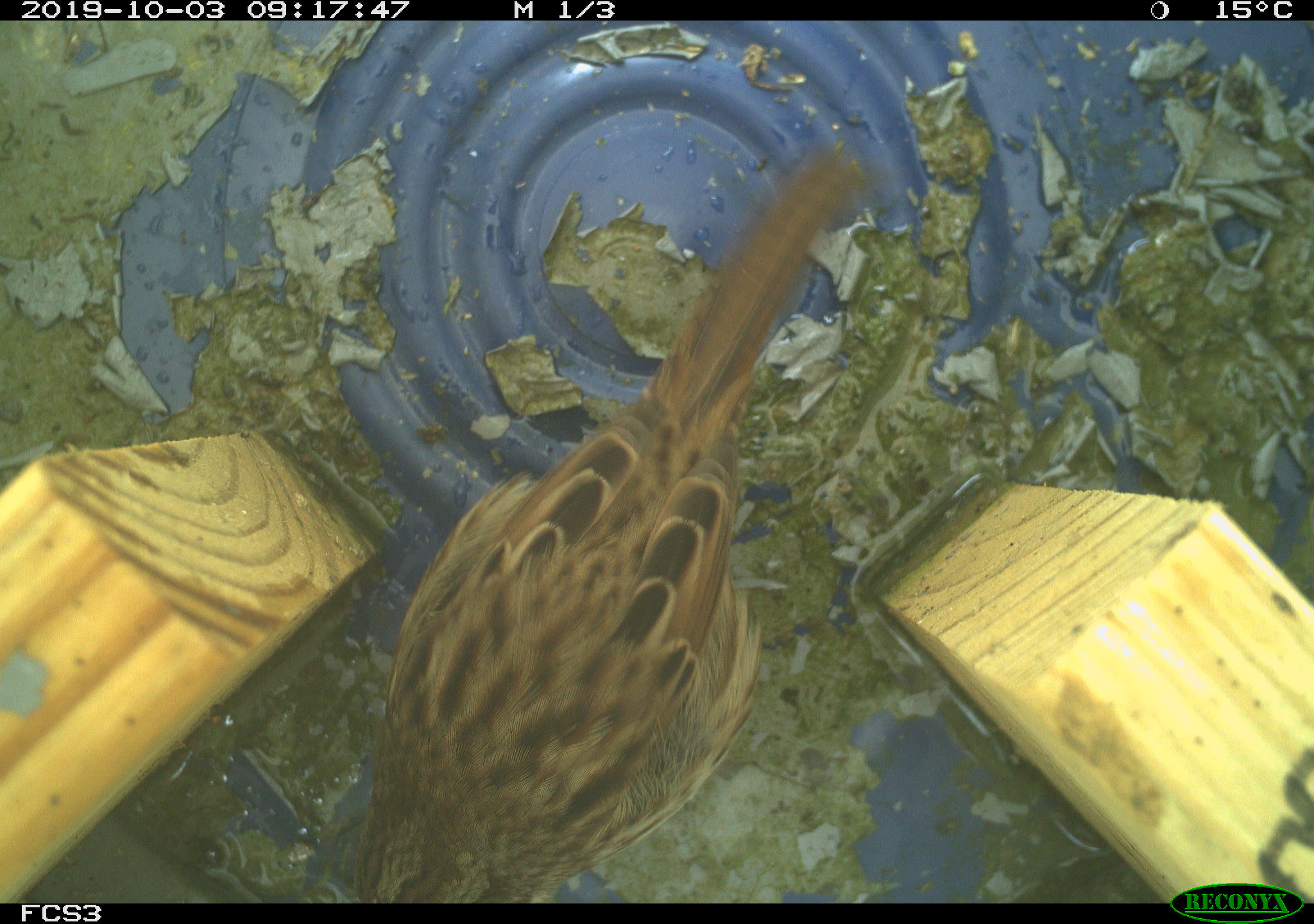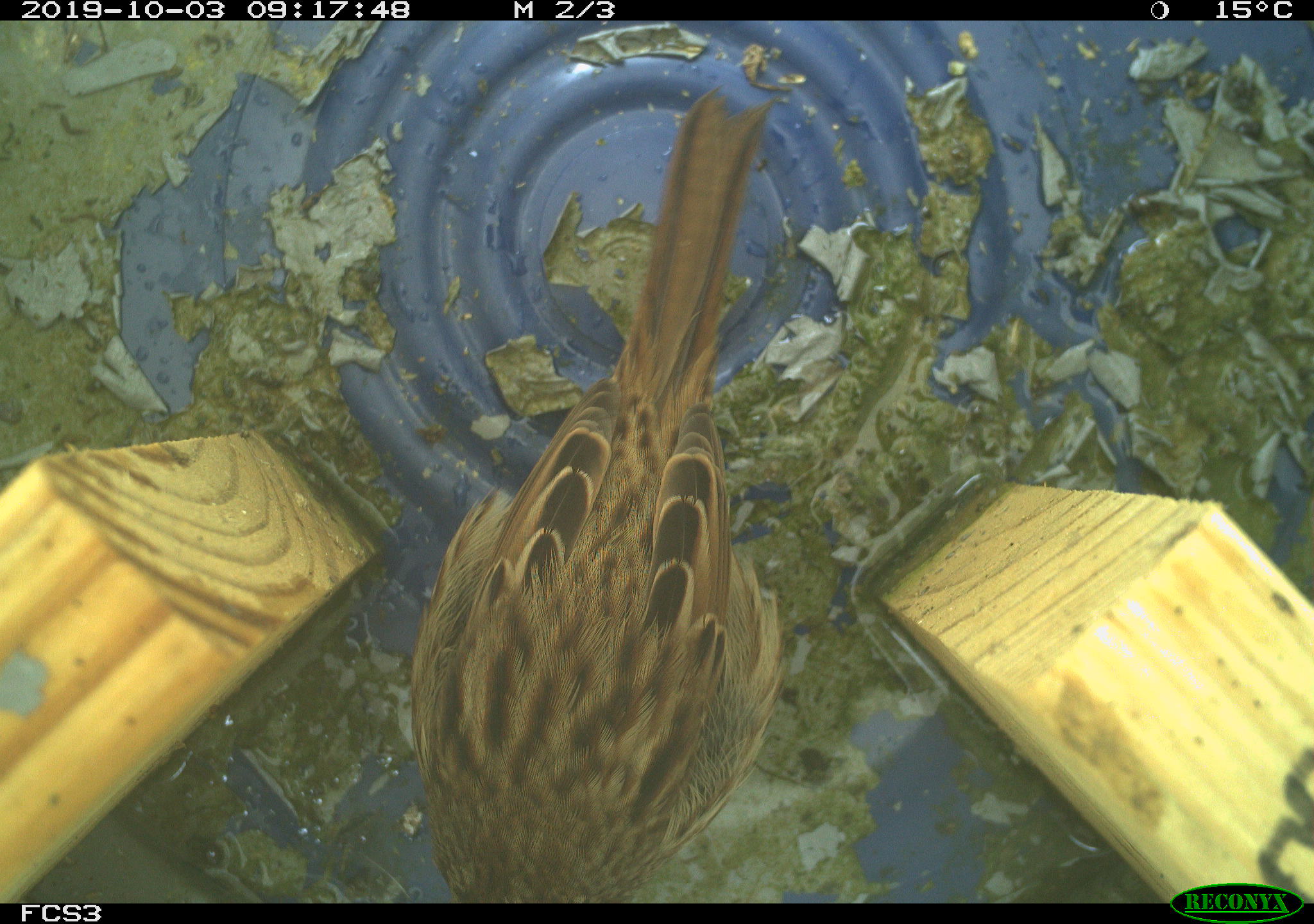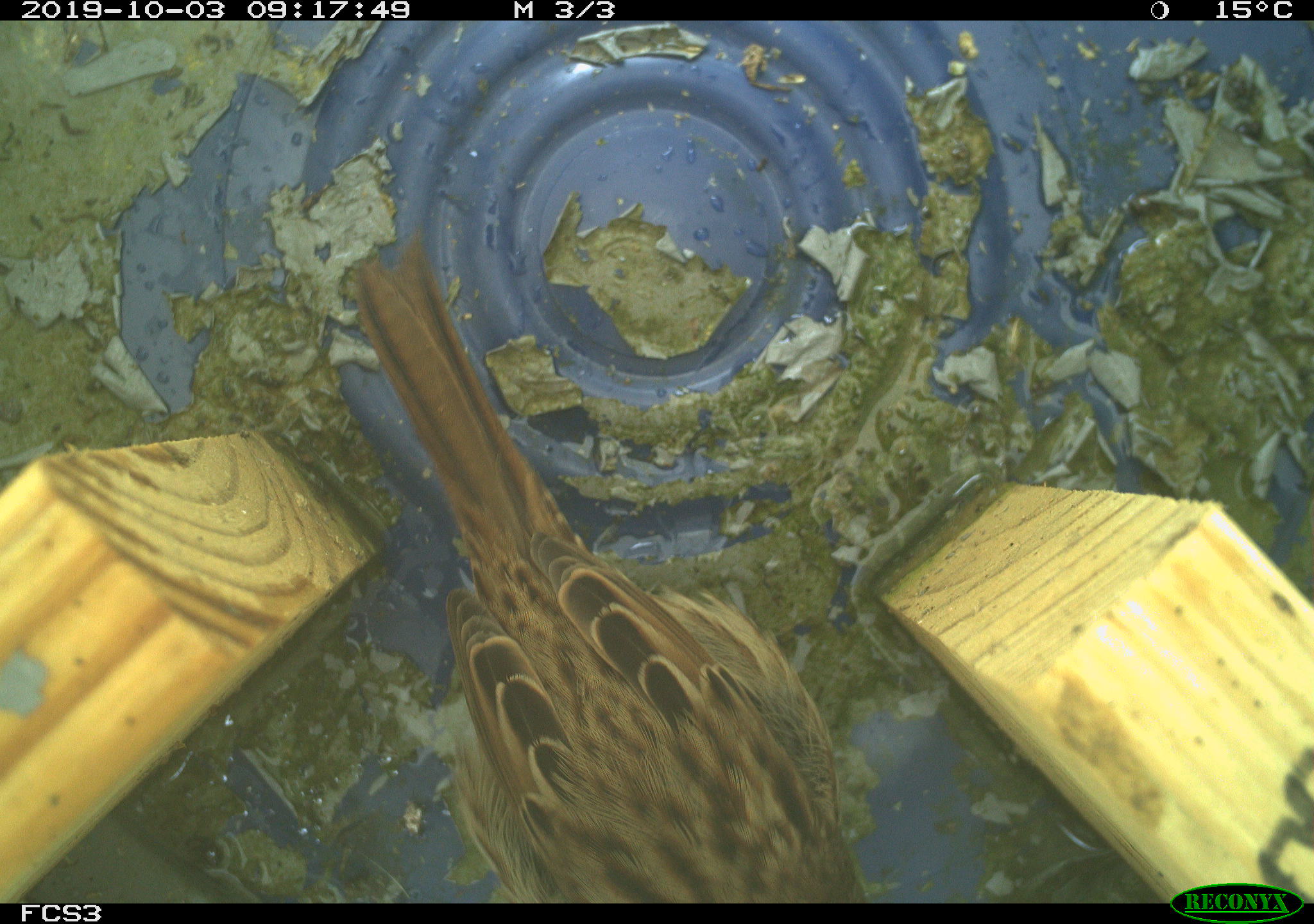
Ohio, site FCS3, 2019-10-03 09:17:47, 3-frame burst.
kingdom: Animalia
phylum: Chordata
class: Aves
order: Passeriformes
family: Passerellidae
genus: Melospiza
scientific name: Melospiza melodia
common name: song sparrow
Song sparrow (Melospiza melodia).